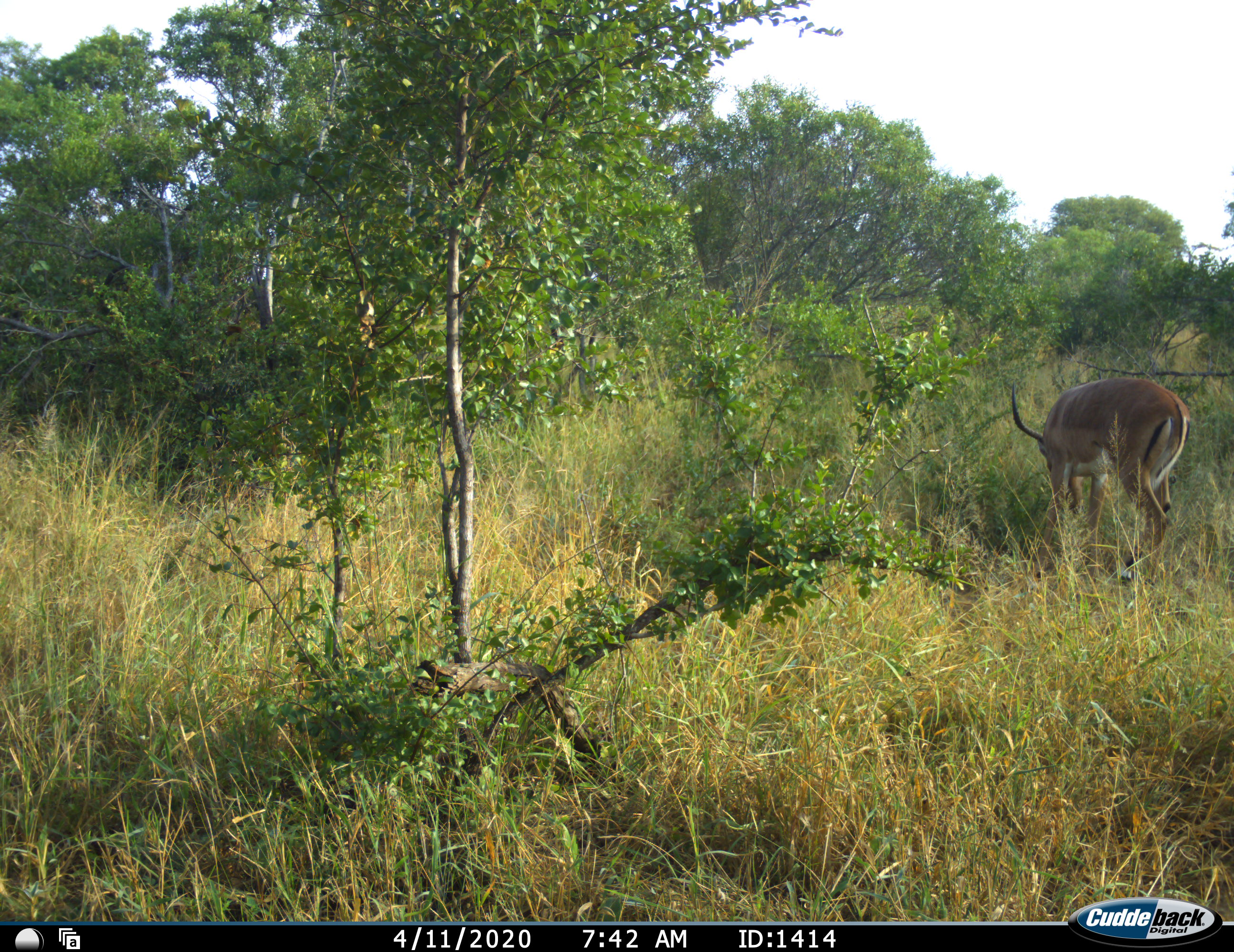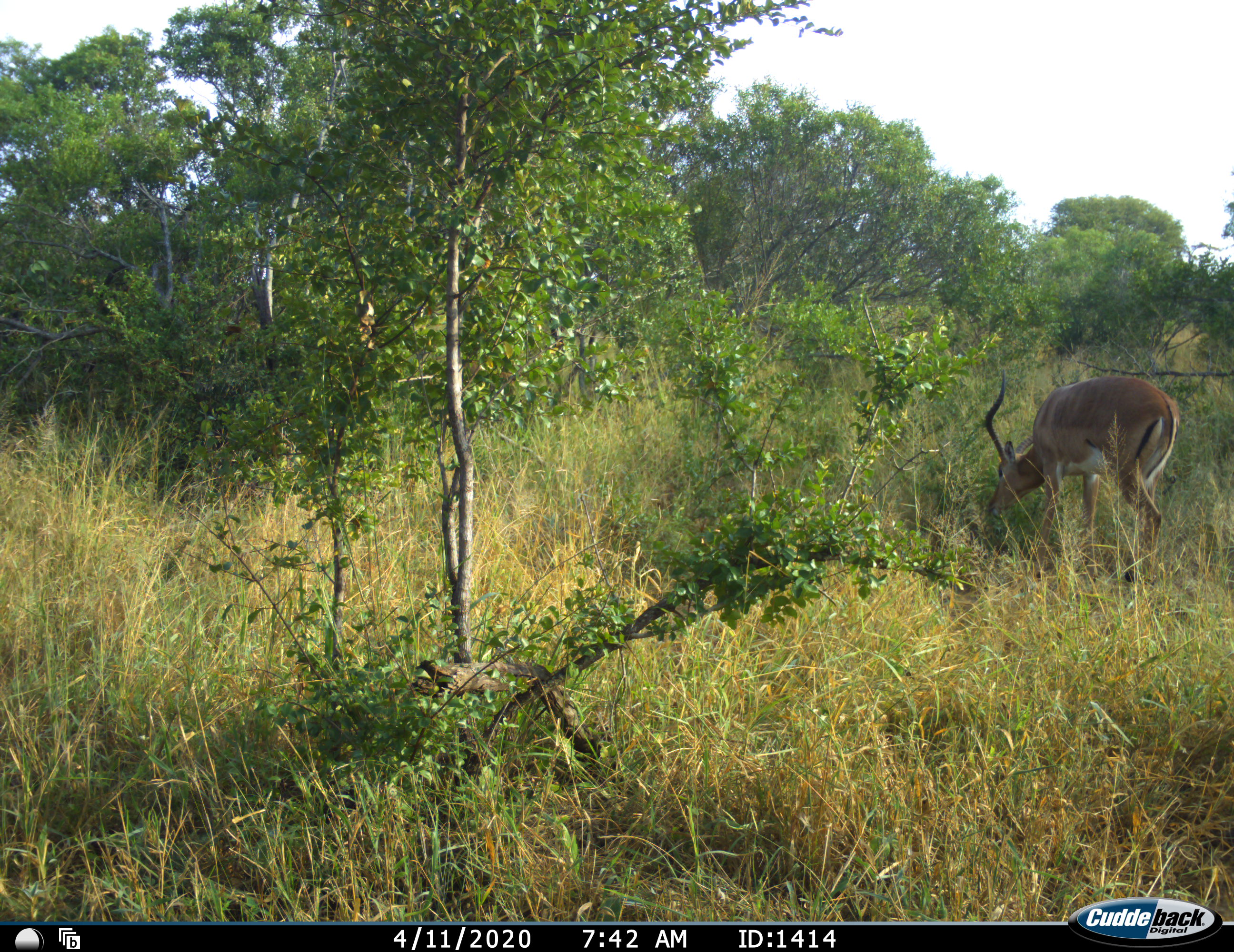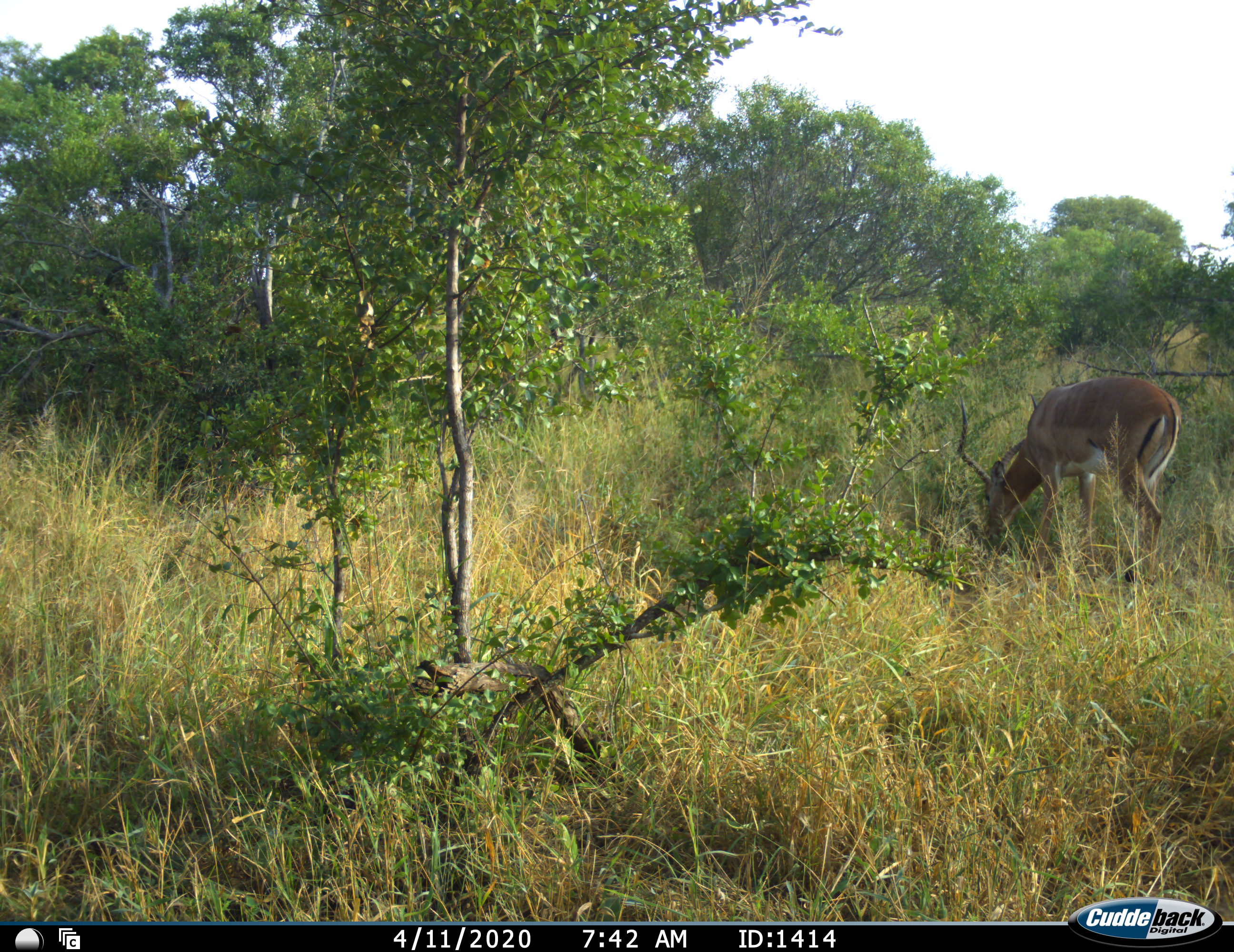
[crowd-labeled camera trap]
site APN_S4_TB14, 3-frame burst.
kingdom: Animalia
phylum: Chordata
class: Mammalia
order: Artiodactyla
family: Bovidae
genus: Aepyceros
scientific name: Aepyceros melampus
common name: impala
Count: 1.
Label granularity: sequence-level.